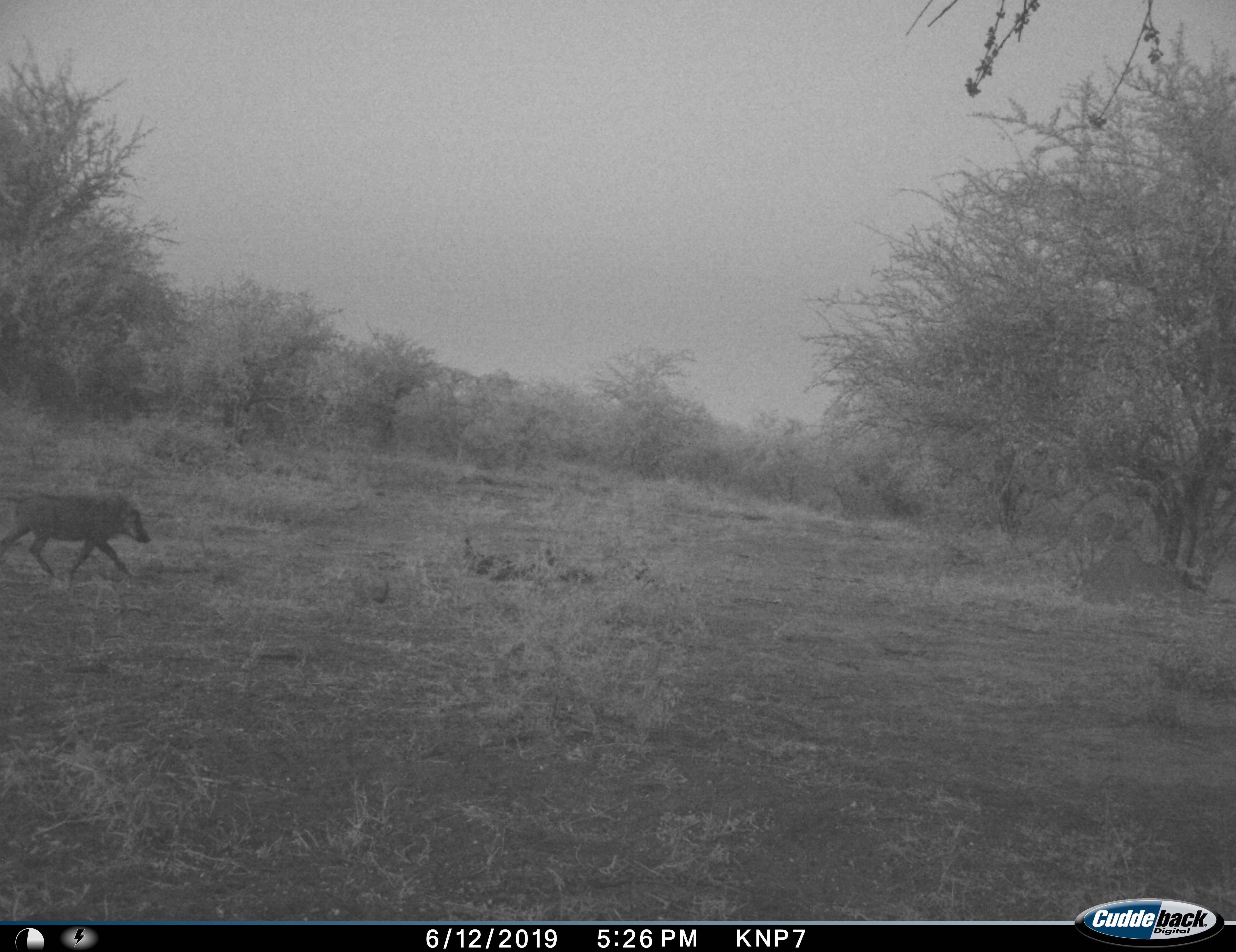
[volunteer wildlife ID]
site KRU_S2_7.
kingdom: Animalia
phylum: Chordata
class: Mammalia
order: Artiodactyla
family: Suidae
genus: Phacochoerus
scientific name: Phacochoerus africanus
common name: warthog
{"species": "warthog (Phacochoerus africanus)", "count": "1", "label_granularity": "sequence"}